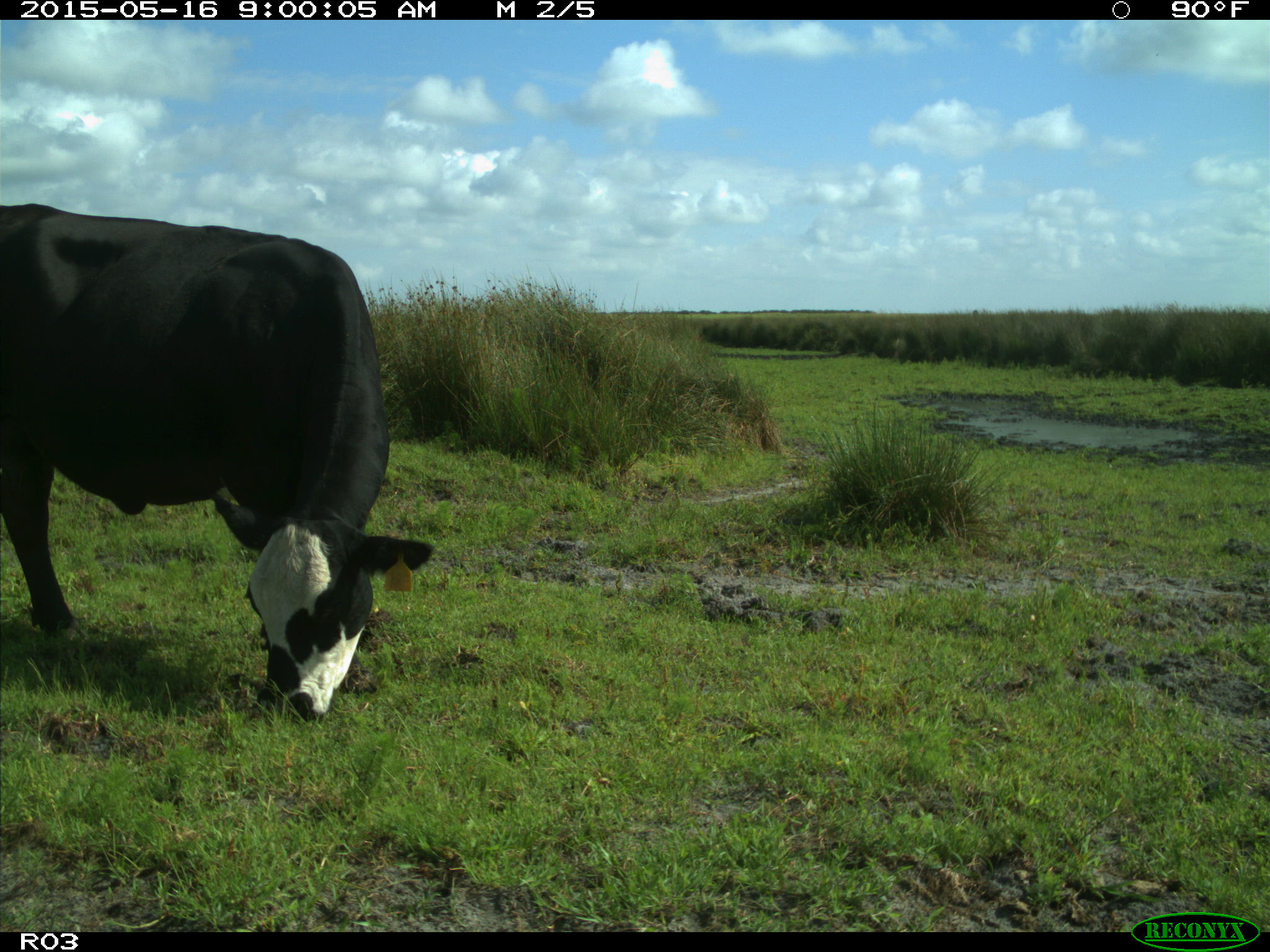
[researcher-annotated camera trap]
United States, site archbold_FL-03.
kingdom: Animalia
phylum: Chordata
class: Mammalia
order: Artiodactyla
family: Bovidae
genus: Bos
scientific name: Bos taurus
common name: domestic cow